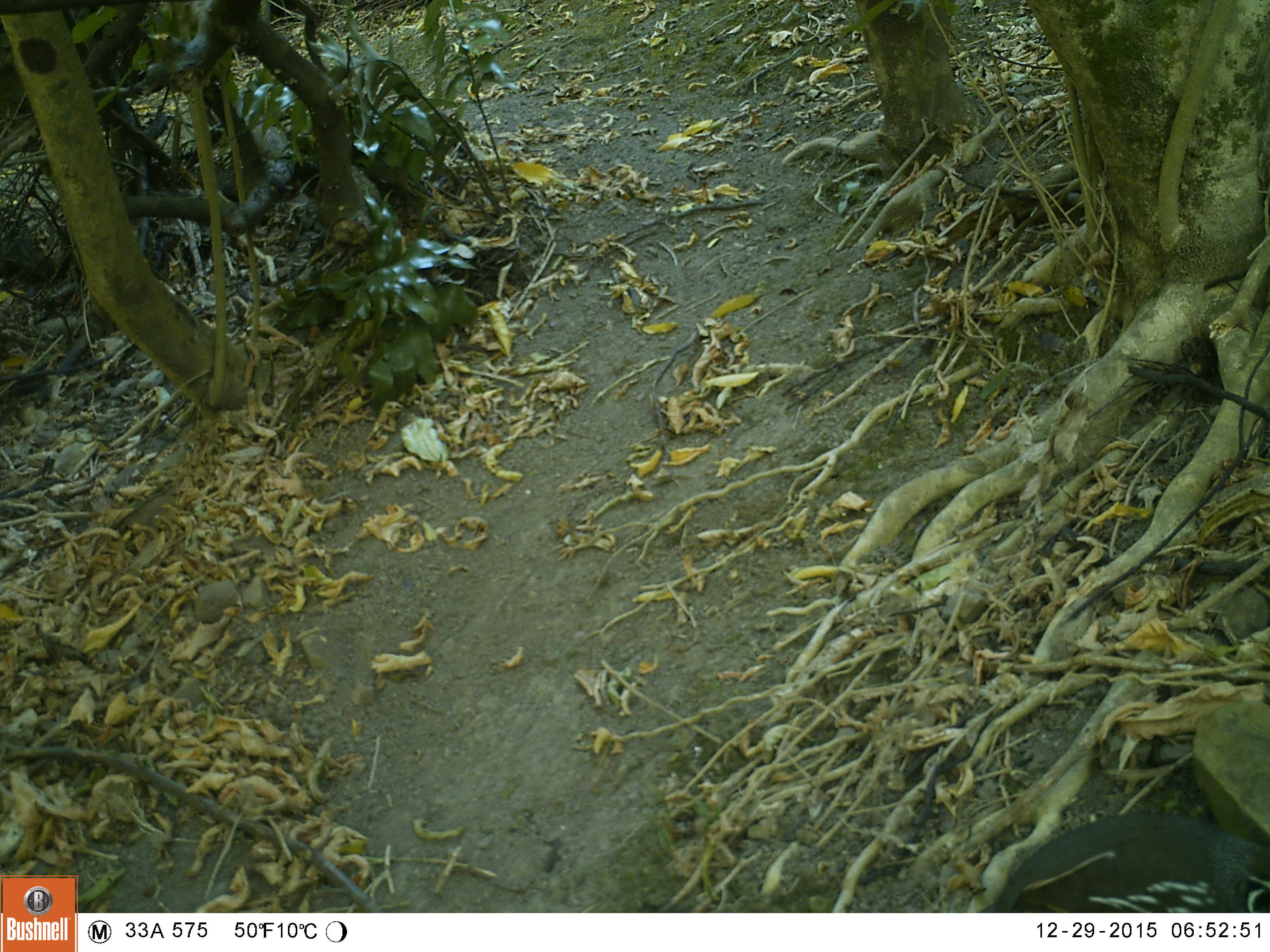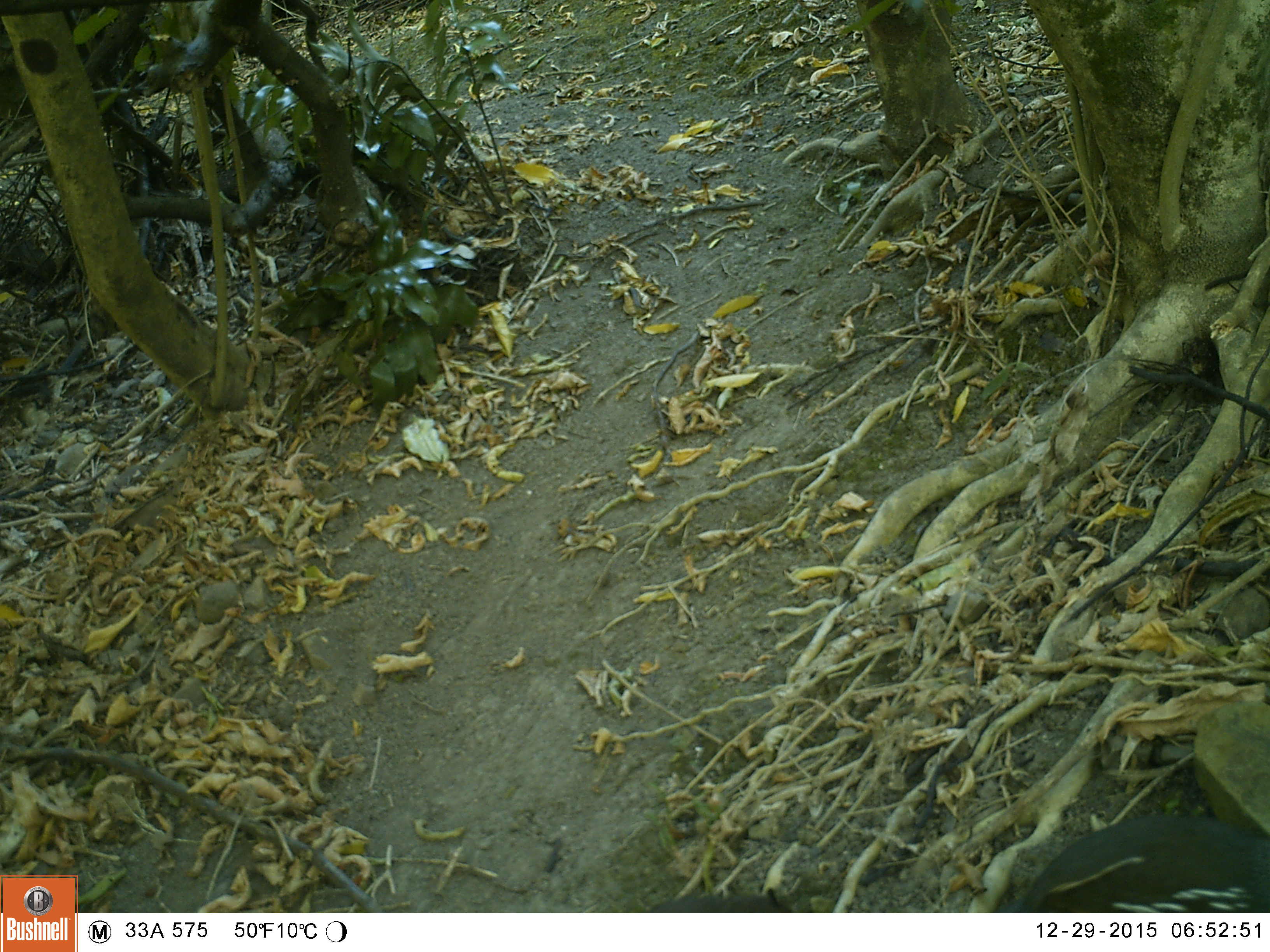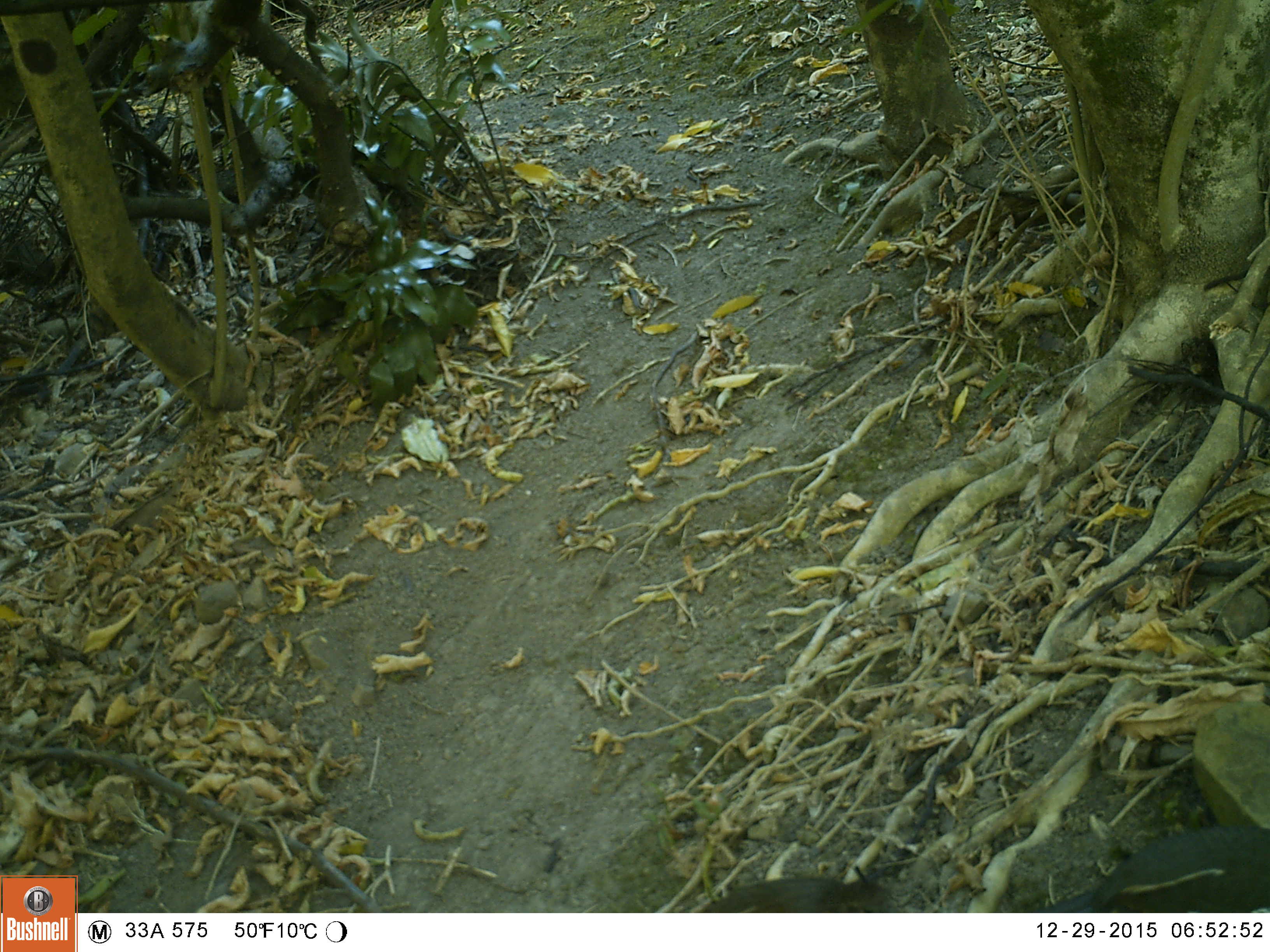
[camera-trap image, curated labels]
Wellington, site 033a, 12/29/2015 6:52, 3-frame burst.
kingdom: Animalia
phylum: Chordata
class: Aves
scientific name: Aves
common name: bird